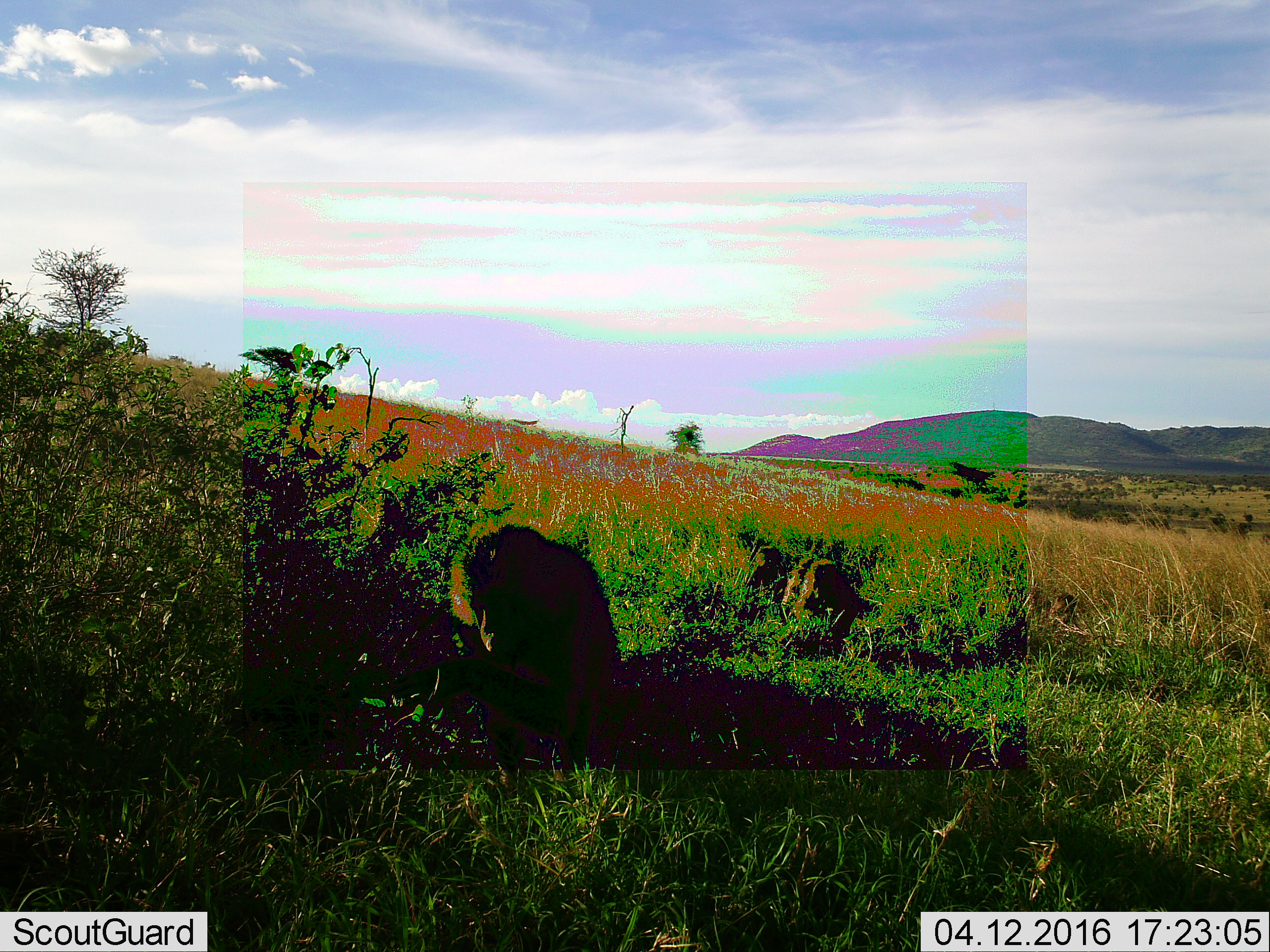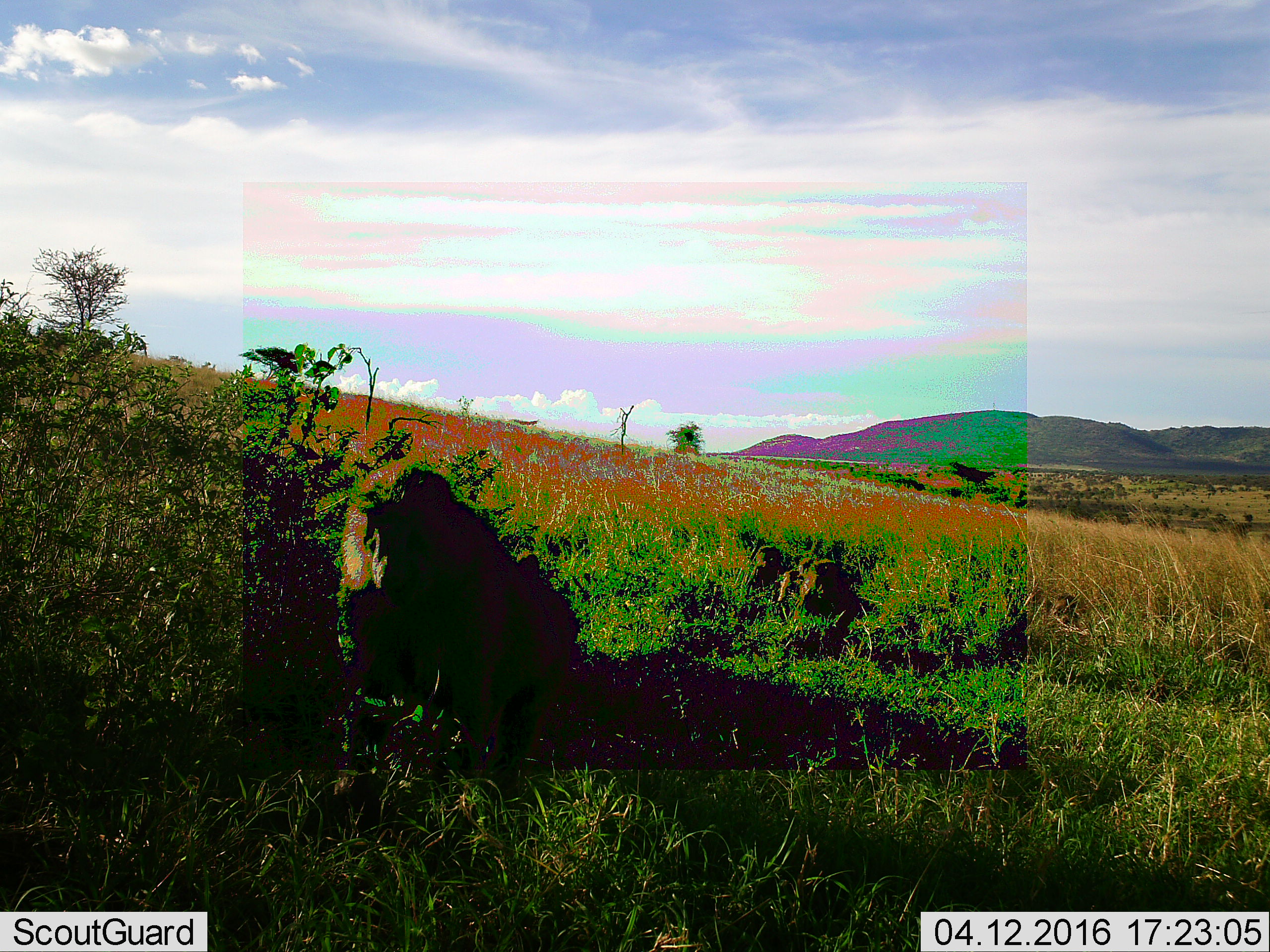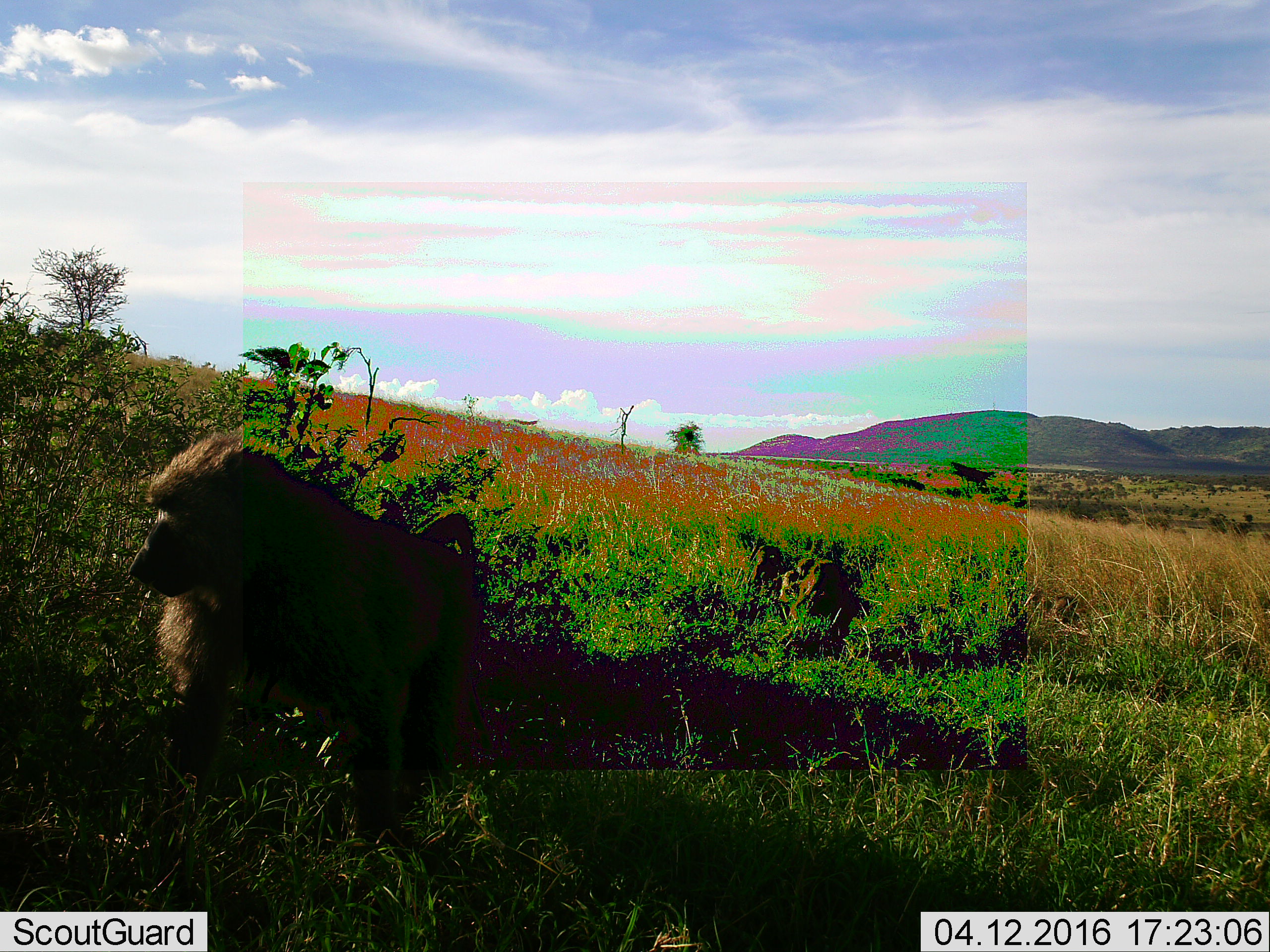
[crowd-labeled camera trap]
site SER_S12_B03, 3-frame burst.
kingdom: Animalia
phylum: Chordata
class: Mammalia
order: Primates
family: Cercopithecidae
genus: Papio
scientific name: Papio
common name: baboon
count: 2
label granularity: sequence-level